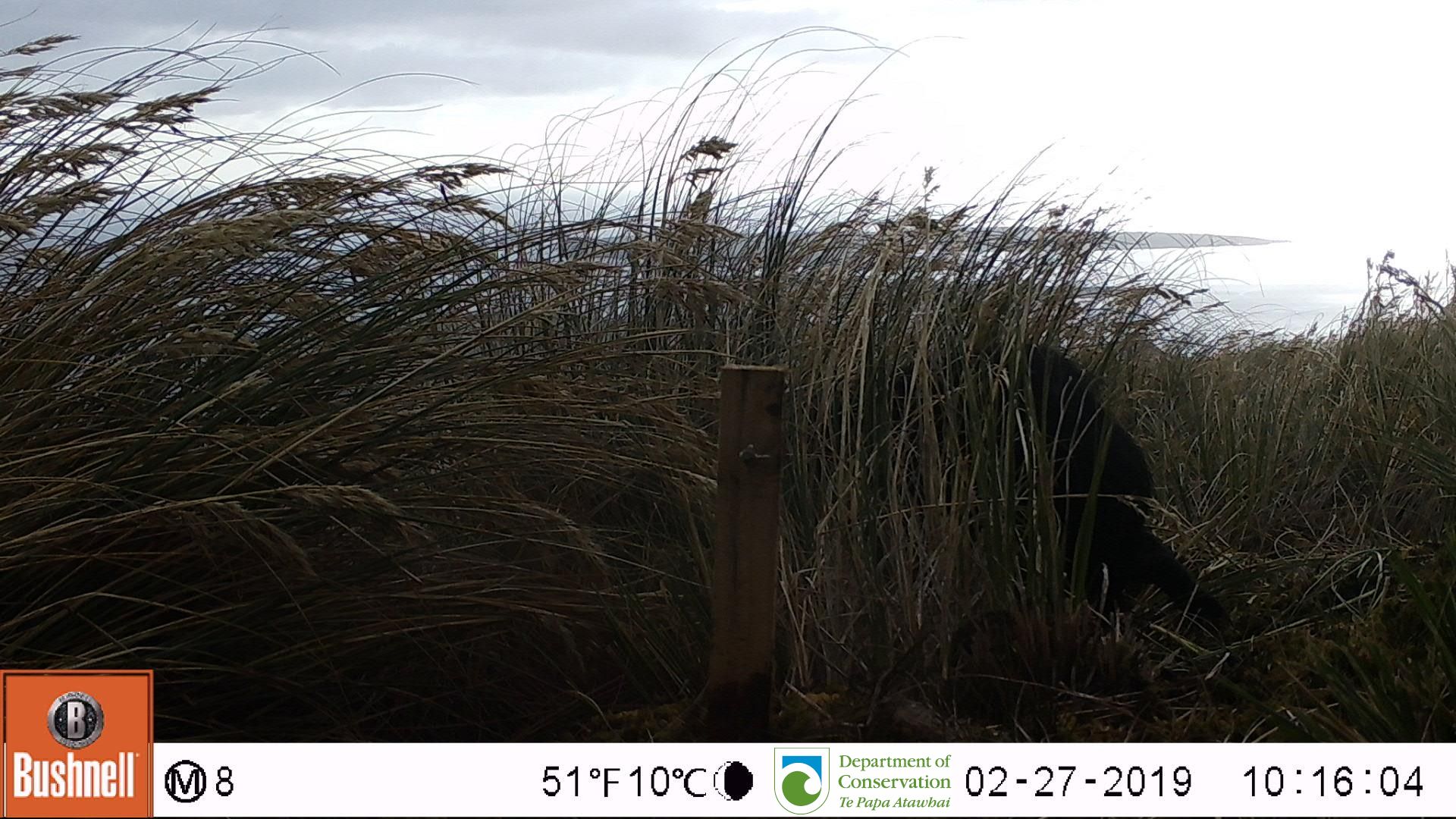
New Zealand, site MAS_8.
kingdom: Animalia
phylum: Chordata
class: Mammalia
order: Artiodactyla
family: Suidae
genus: Sus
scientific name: Sus scrofa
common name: pig